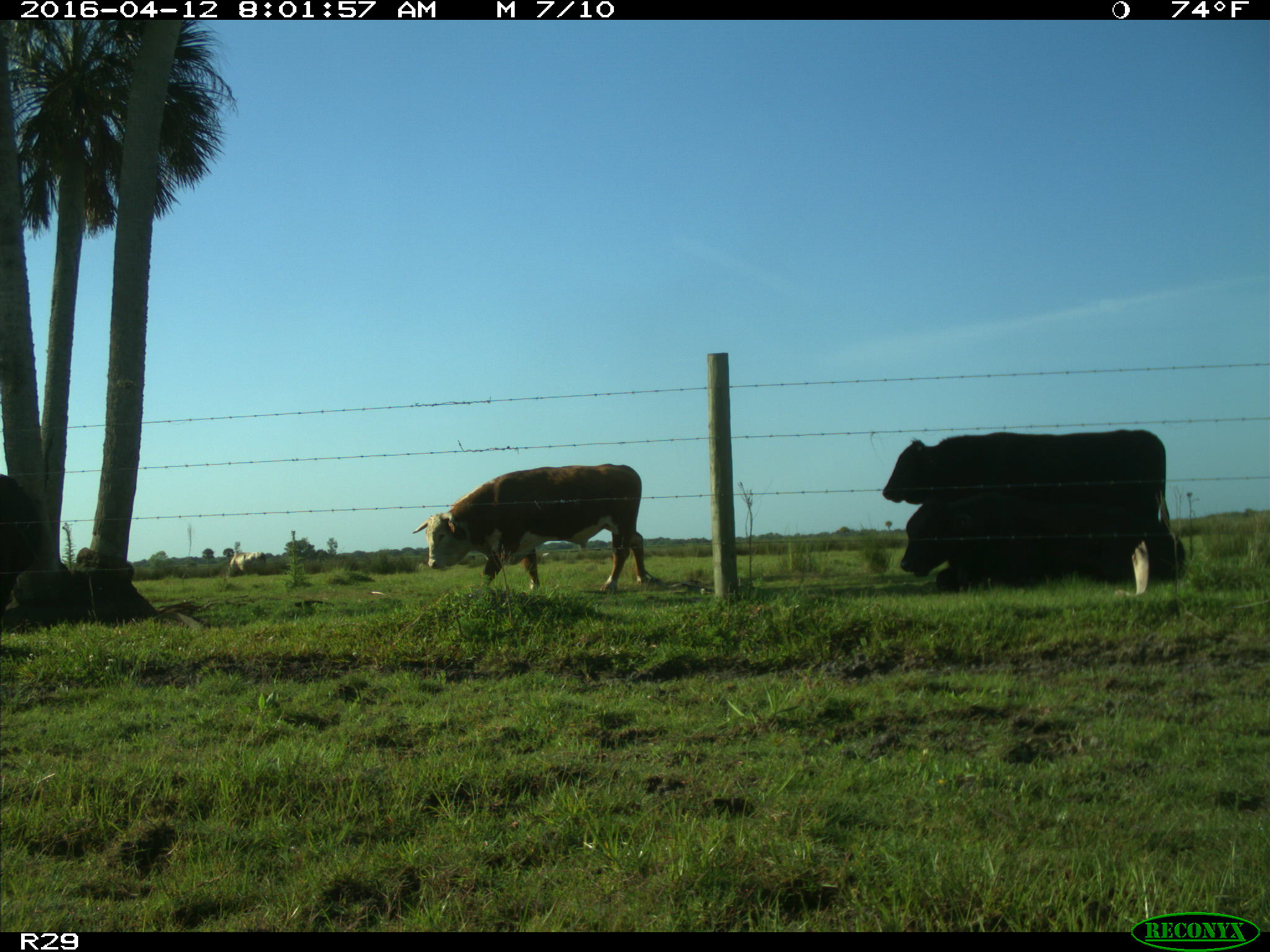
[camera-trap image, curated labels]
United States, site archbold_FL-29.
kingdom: Animalia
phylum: Chordata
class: Mammalia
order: Artiodactyla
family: Bovidae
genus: Bos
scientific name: Bos taurus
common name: domestic cow